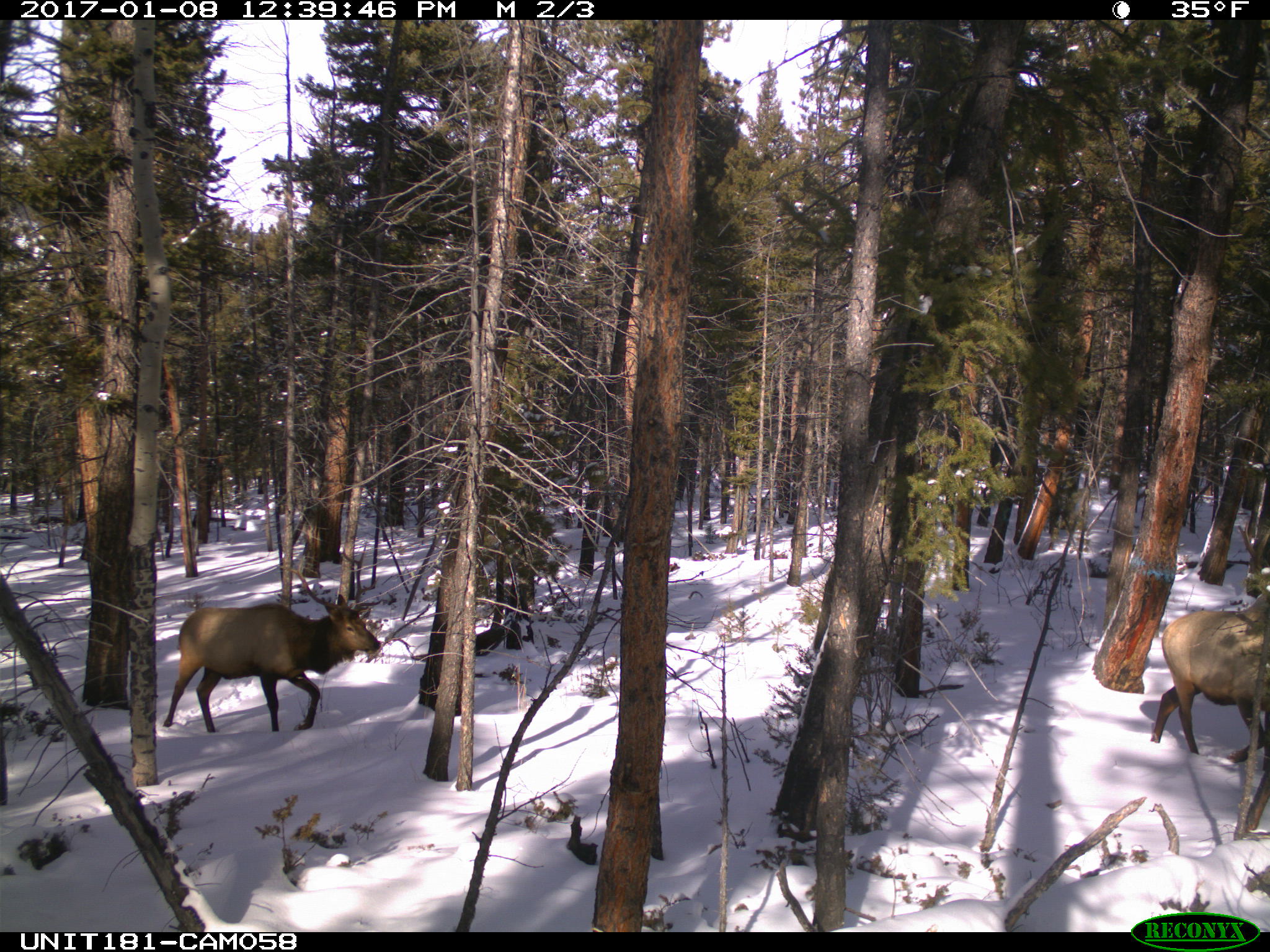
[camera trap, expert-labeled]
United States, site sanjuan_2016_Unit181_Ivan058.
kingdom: Animalia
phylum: Chordata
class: Mammalia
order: Artiodactyla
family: Cervidae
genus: Cervus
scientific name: Cervus elaphus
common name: red deer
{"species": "Cervus elaphus (red deer)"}